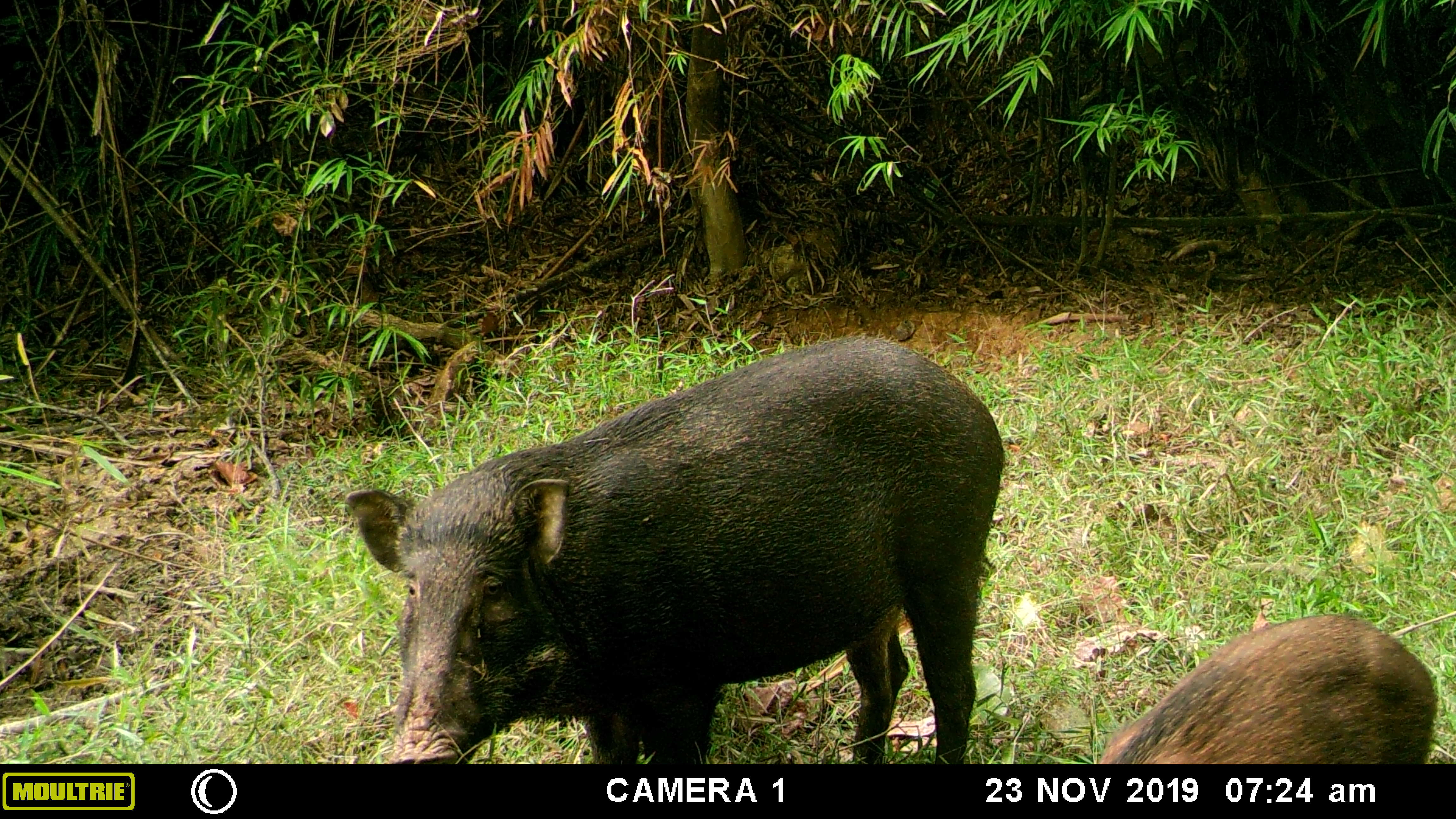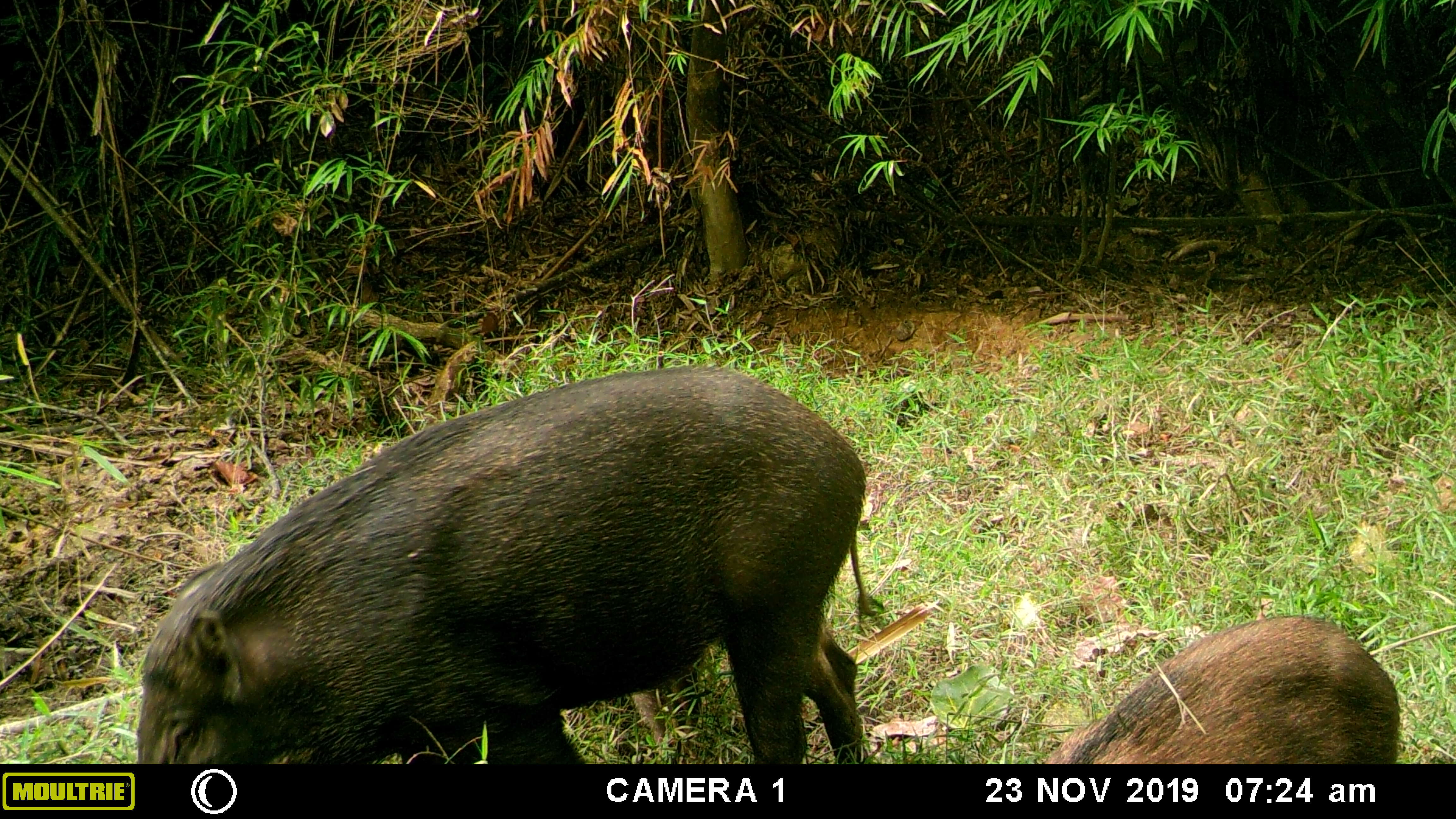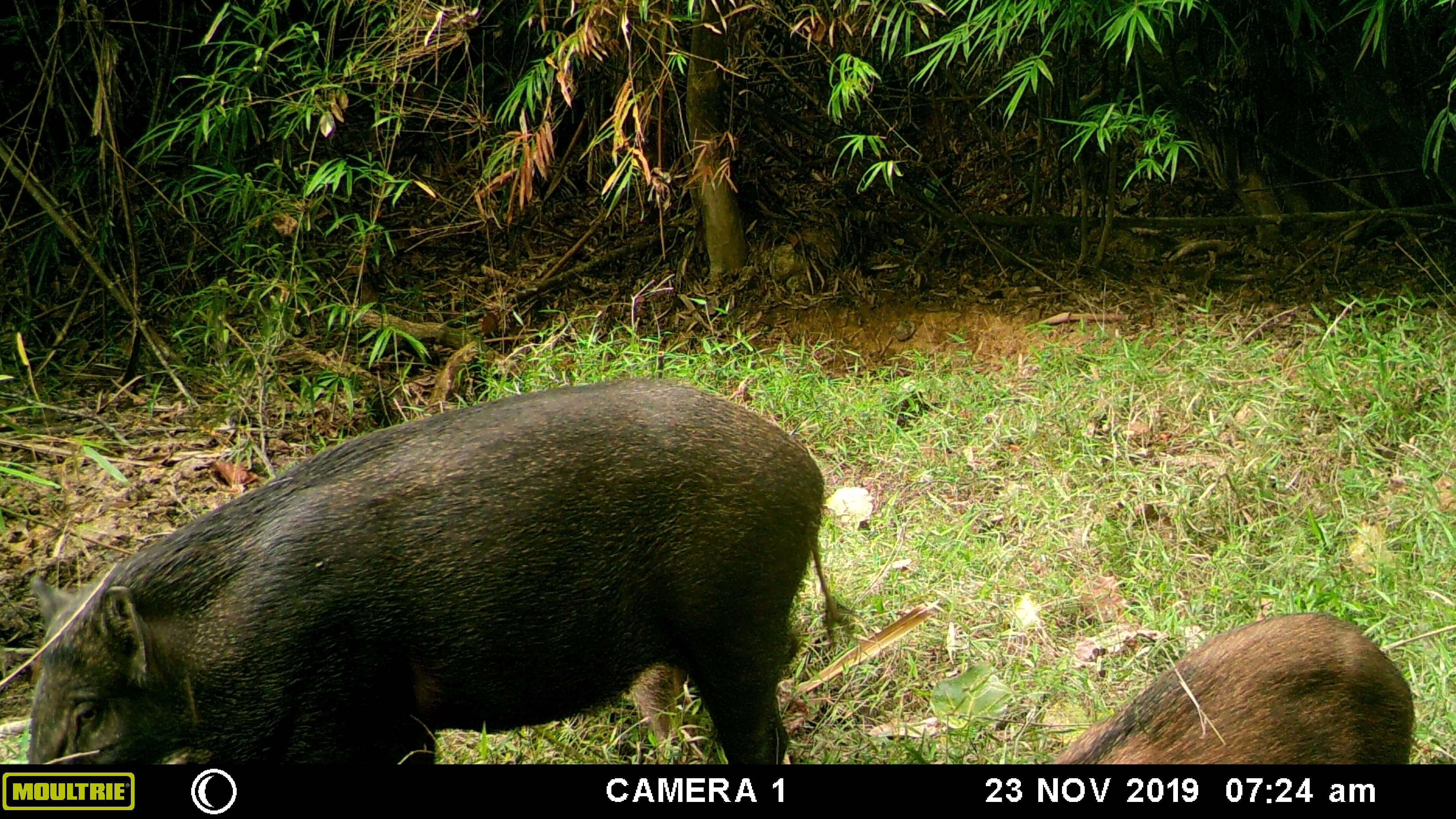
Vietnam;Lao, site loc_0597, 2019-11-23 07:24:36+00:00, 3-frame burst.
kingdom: Animalia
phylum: Chordata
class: Mammalia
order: Artiodactyla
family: Suidae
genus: Sus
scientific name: Sus scrofa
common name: eurasian wild pig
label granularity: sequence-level